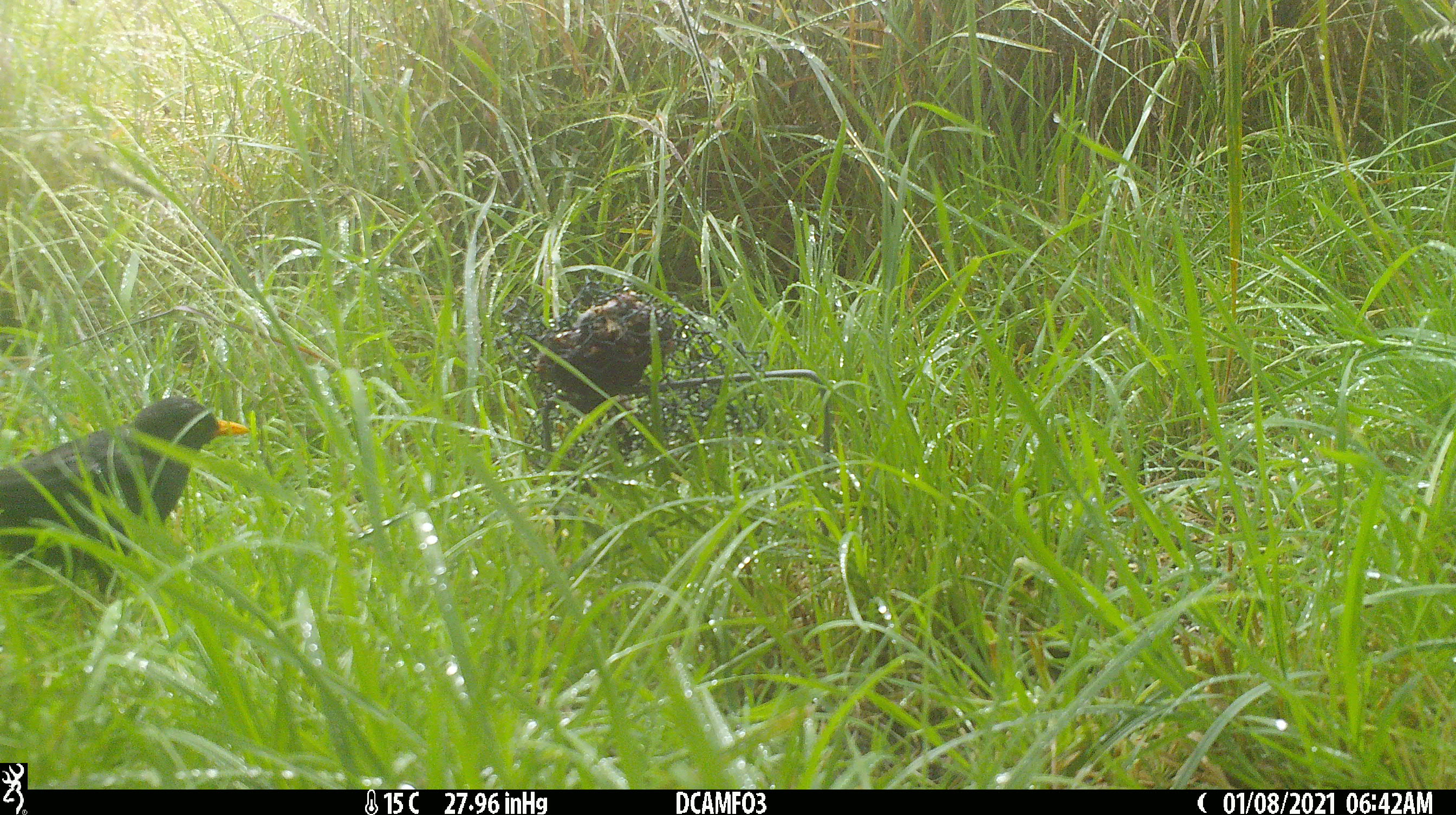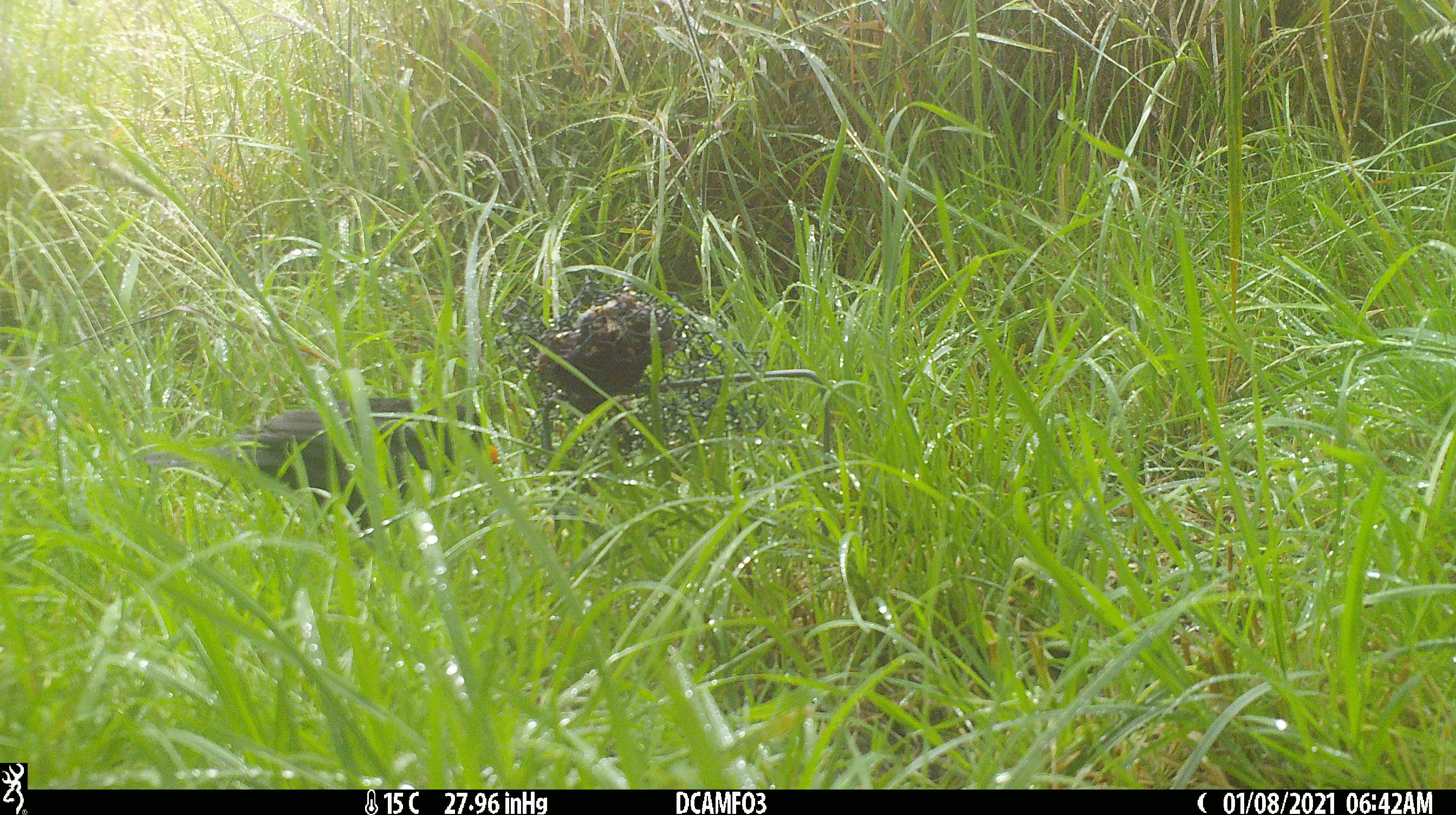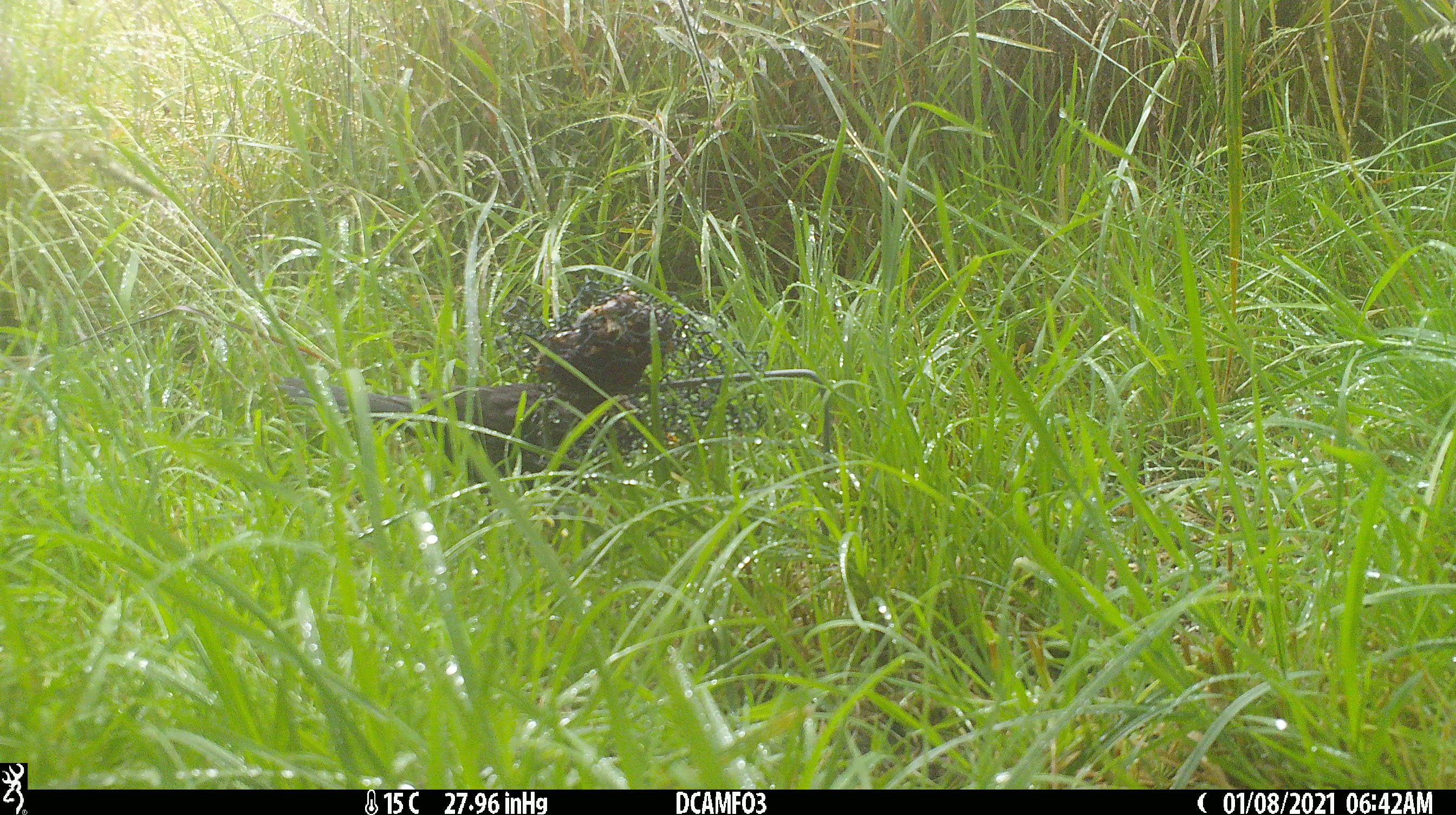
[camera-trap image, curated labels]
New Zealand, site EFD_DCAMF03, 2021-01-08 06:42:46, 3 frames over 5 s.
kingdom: Animalia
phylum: Chordata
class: Aves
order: Passeriformes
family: Turdidae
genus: Turdus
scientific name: Turdus merula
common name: eurasian blackbird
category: blackbird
Blackbird (eurasian blackbird) (Turdus merula).